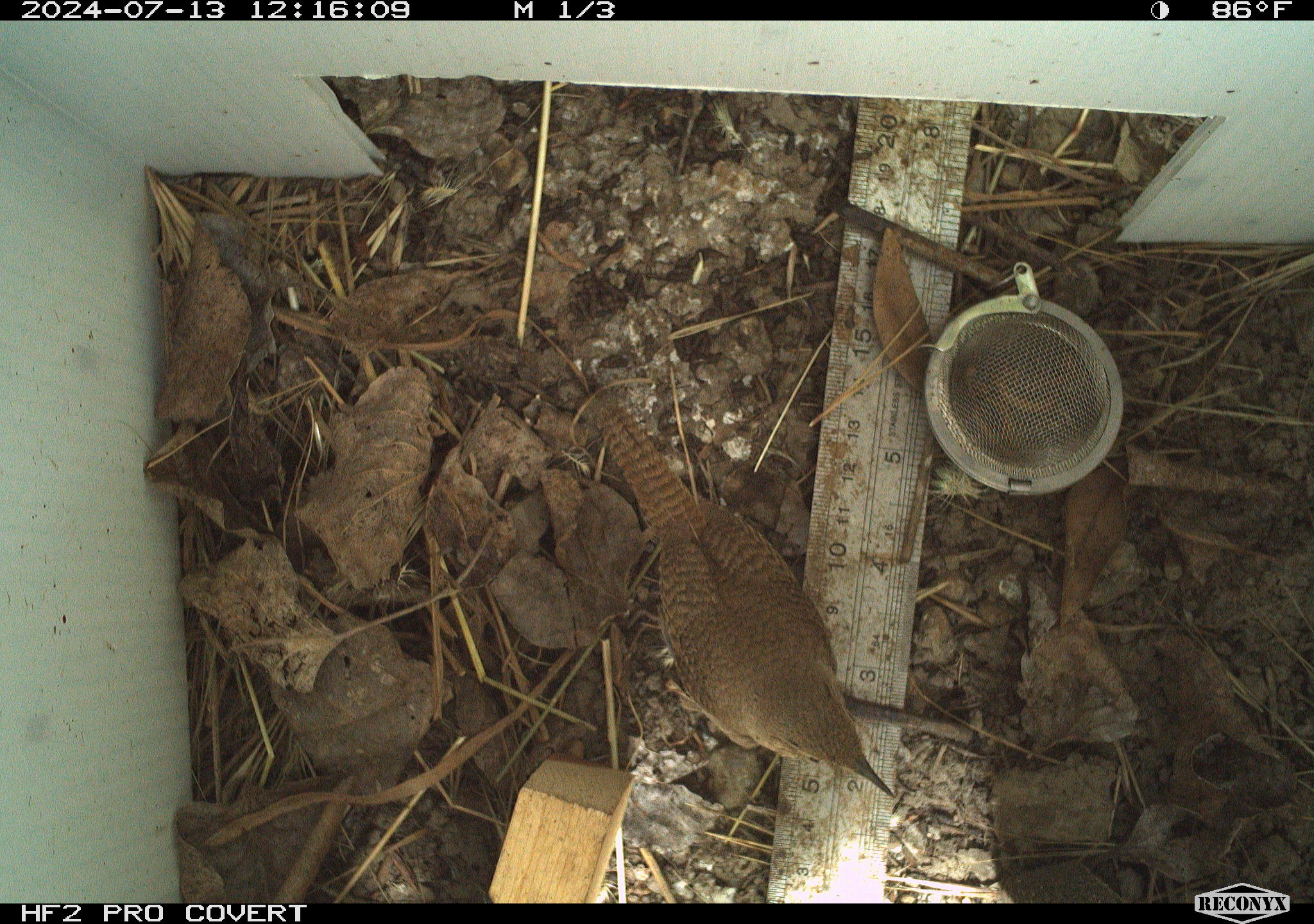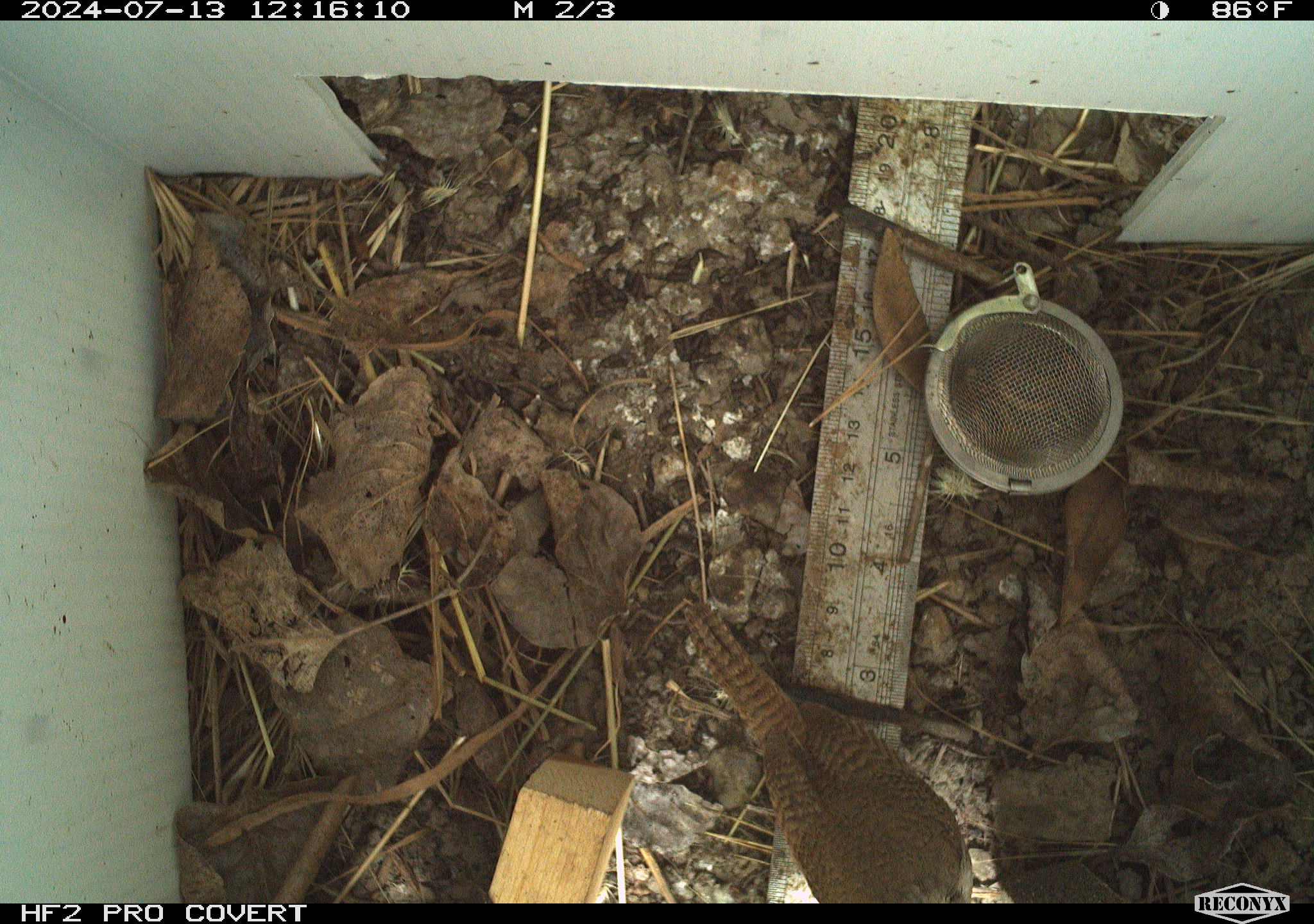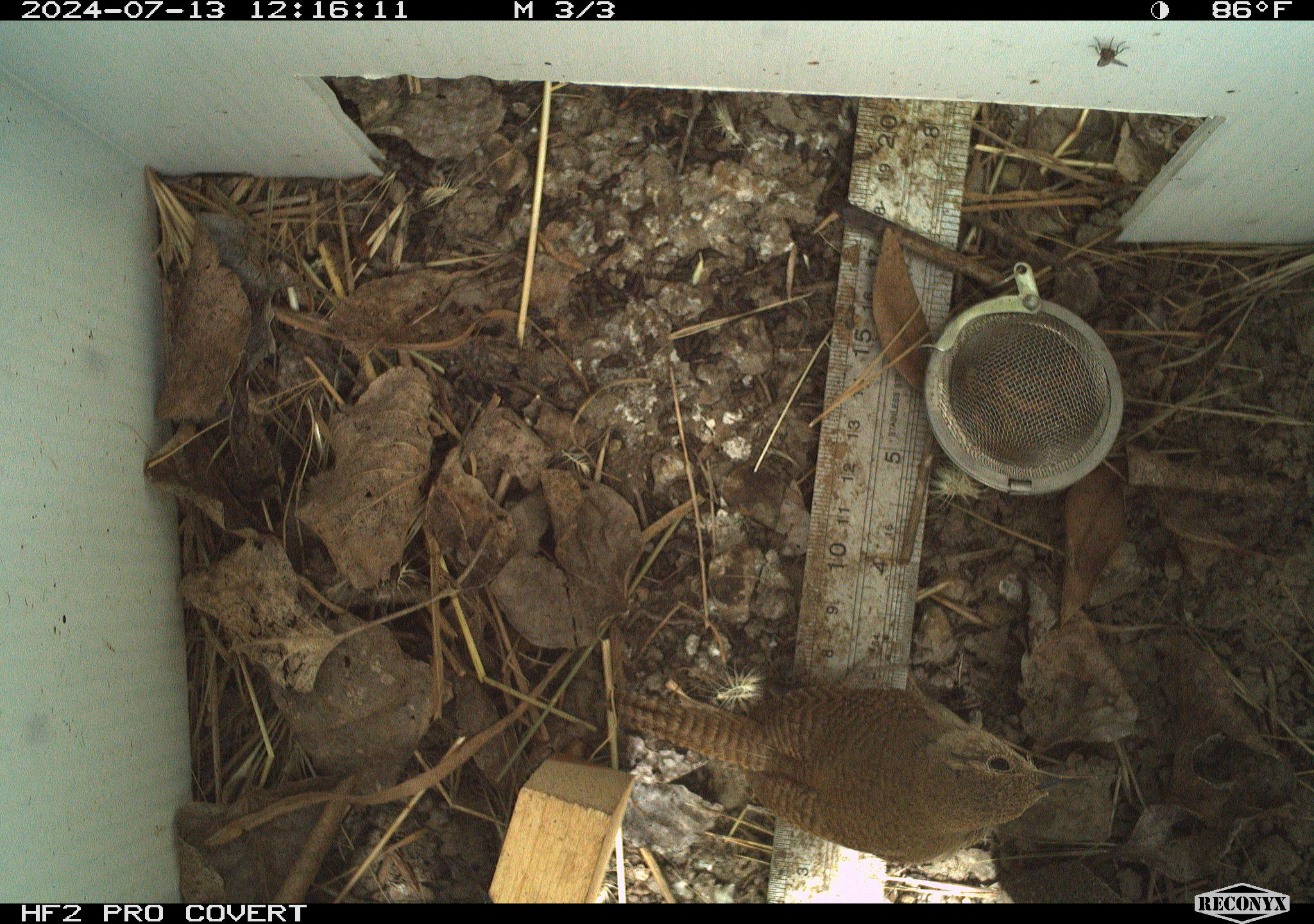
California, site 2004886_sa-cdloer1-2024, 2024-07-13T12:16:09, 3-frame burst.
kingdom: Animalia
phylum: Chordata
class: Aves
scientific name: Aves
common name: bird